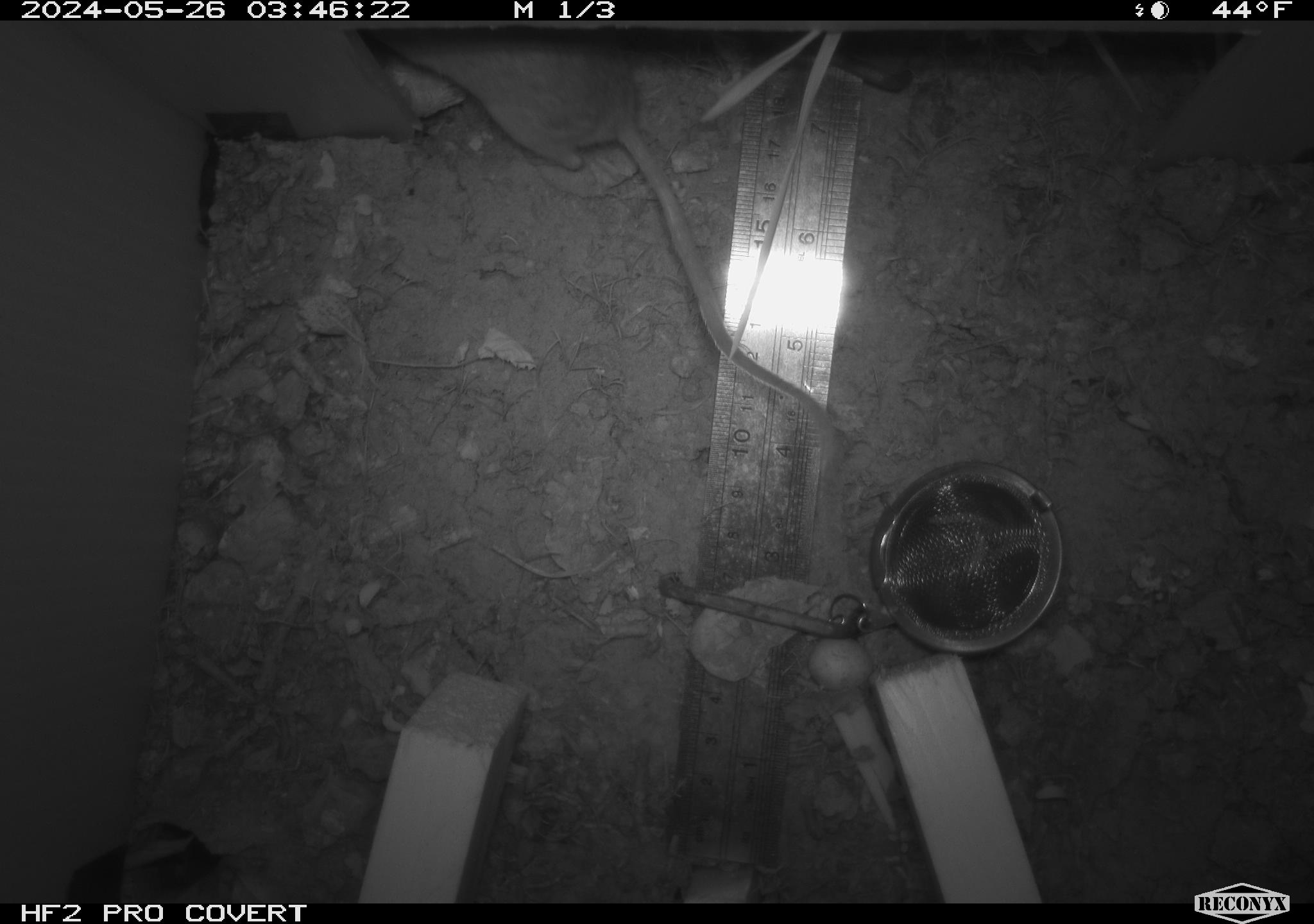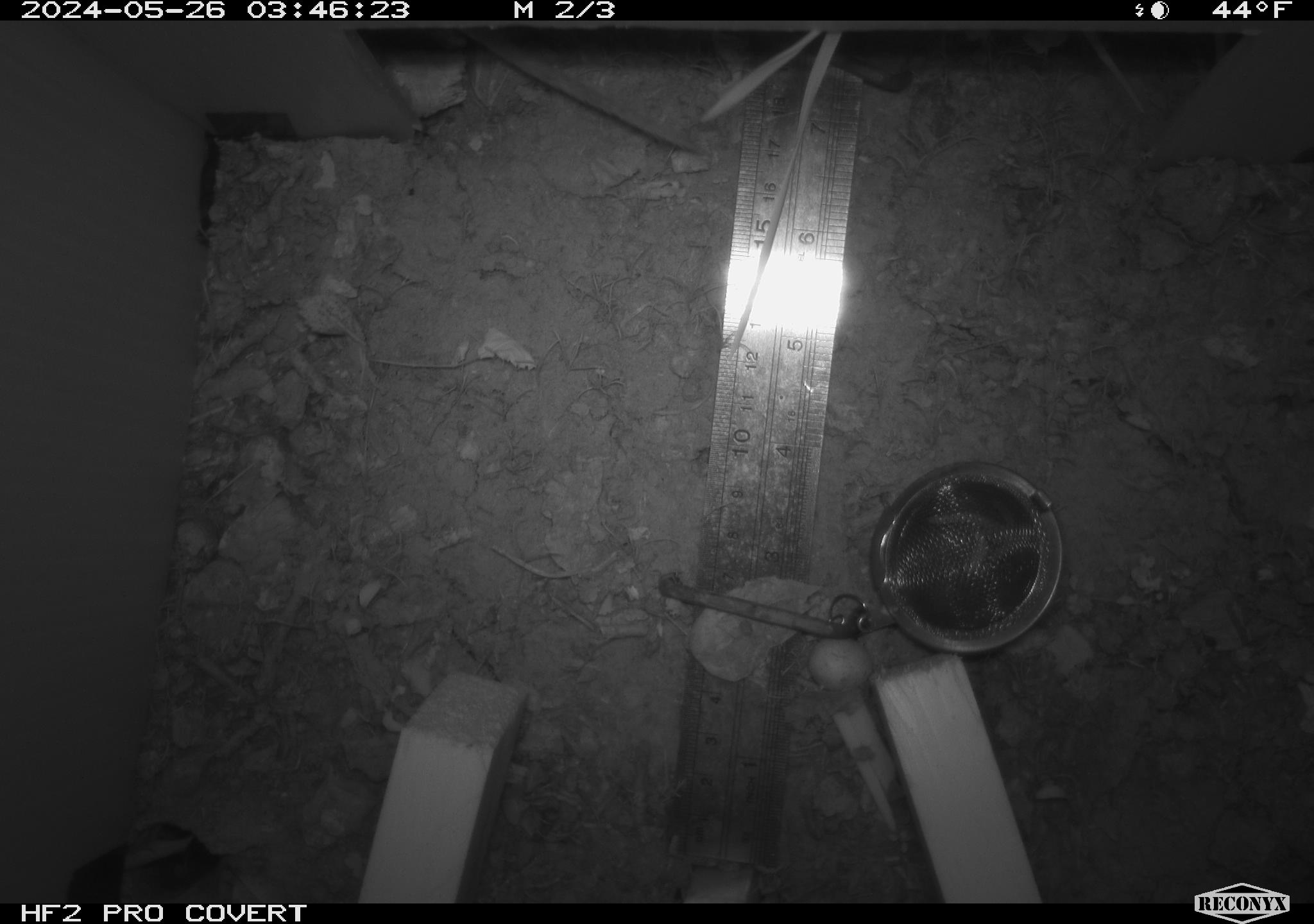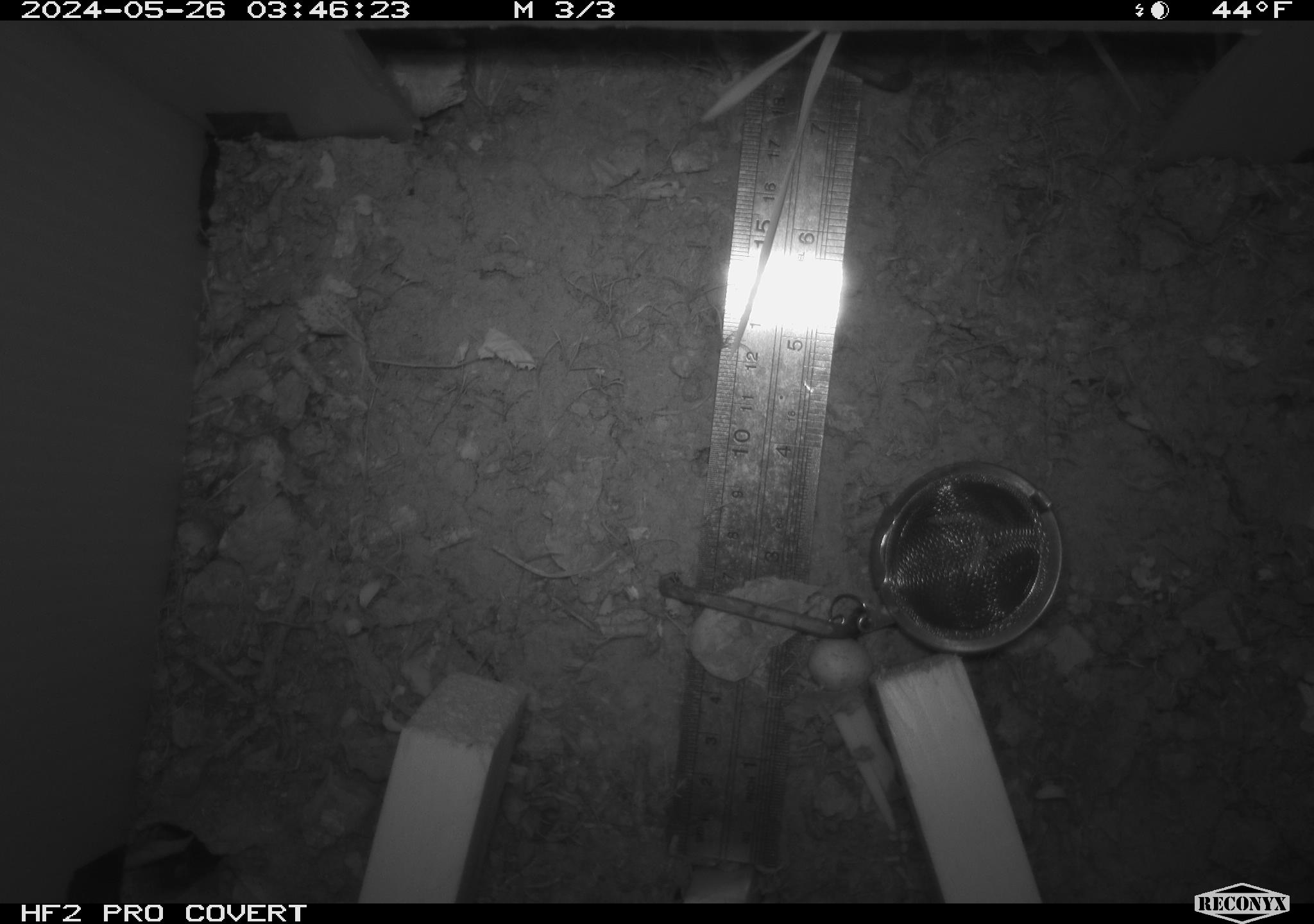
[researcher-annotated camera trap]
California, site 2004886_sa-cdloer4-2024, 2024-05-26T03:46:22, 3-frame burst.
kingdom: Animalia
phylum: Chordata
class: Mammalia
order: Rodentia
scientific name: Rodentia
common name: rodent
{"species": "rodent (Rodentia)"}